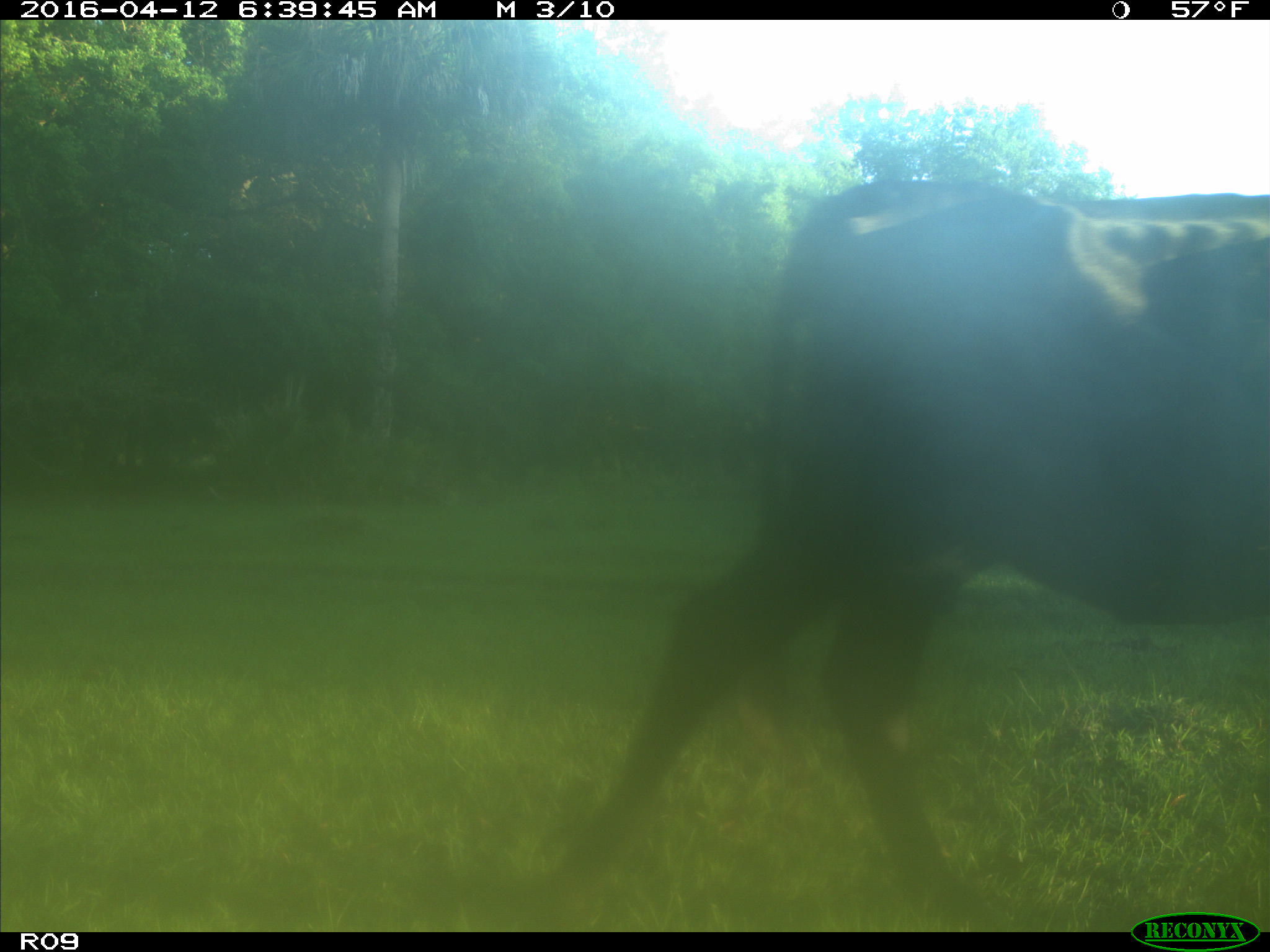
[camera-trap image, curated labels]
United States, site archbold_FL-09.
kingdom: Animalia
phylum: Chordata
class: Mammalia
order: Artiodactyla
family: Bovidae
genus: Bos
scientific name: Bos taurus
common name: domestic cow